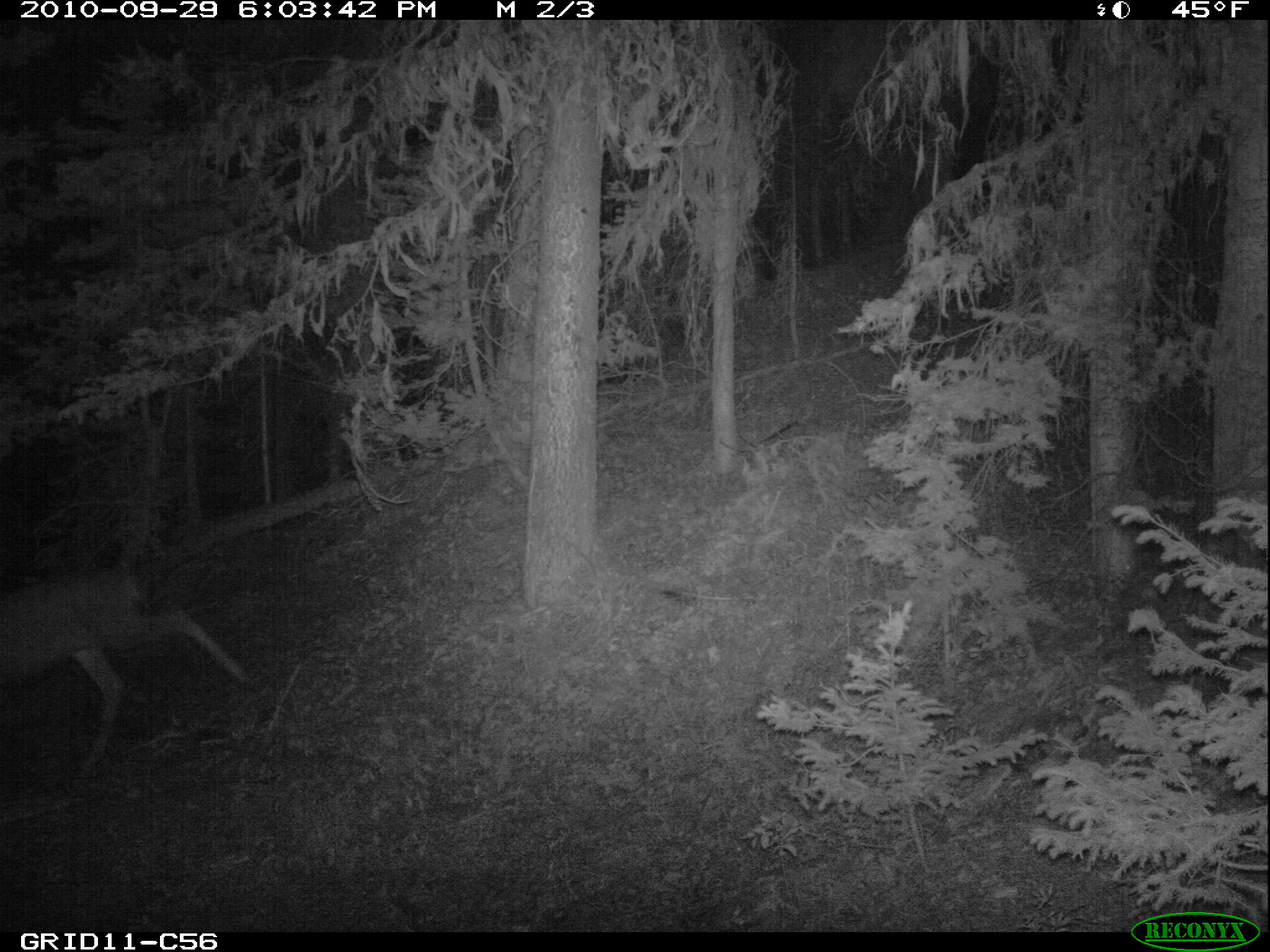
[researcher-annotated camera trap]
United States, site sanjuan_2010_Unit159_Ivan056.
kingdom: Animalia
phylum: Chordata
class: Mammalia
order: Artiodactyla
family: Cervidae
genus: Odocoileus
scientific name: Odocoileus hemionus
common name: mule deer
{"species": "Odocoileus hemionus (mule deer)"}